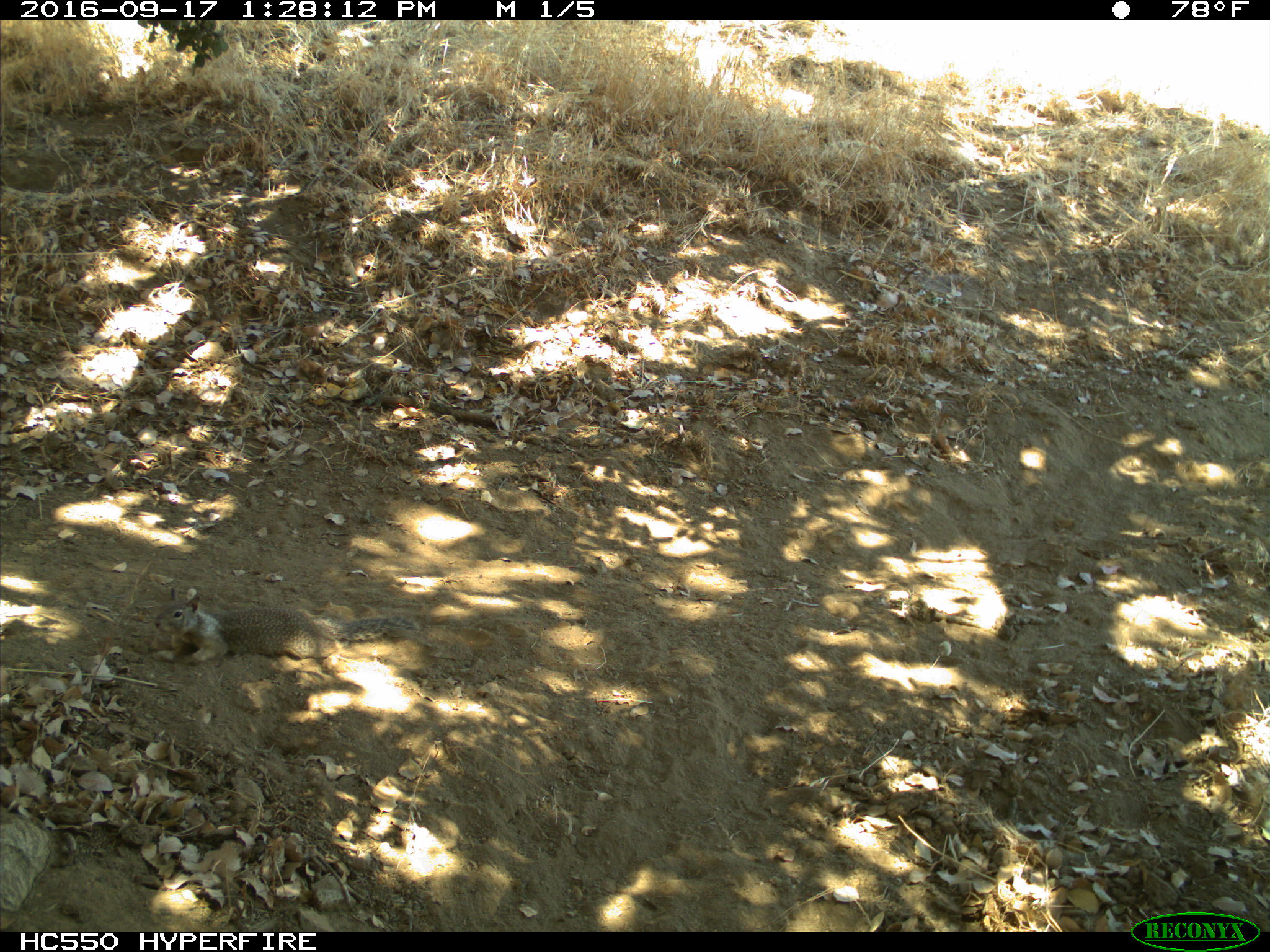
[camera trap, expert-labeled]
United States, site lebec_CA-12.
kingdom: Animalia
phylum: Chordata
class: Mammalia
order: Rodentia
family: Sciuridae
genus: Otospermophilus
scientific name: Otospermophilus beecheyi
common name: california ground squirrel